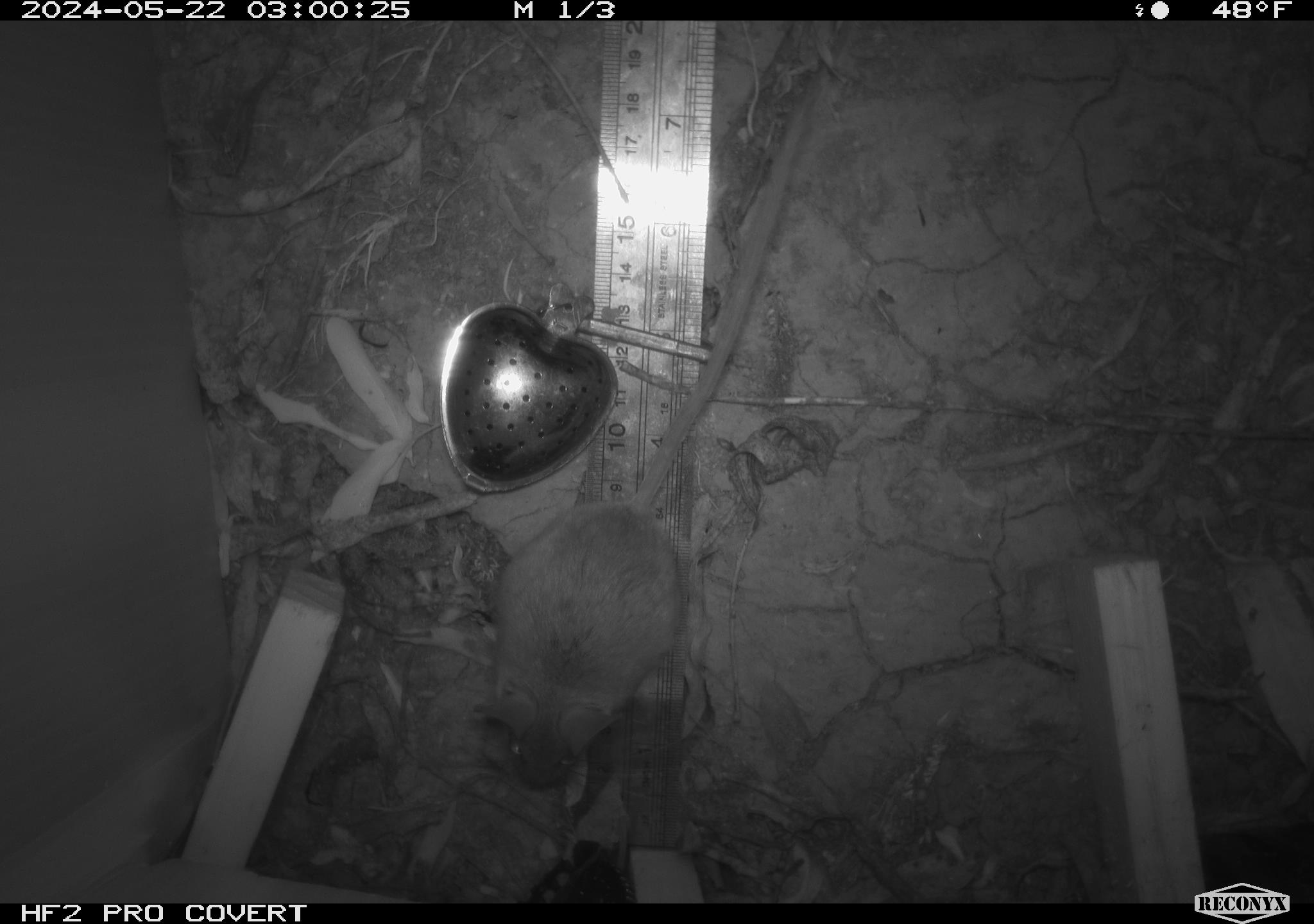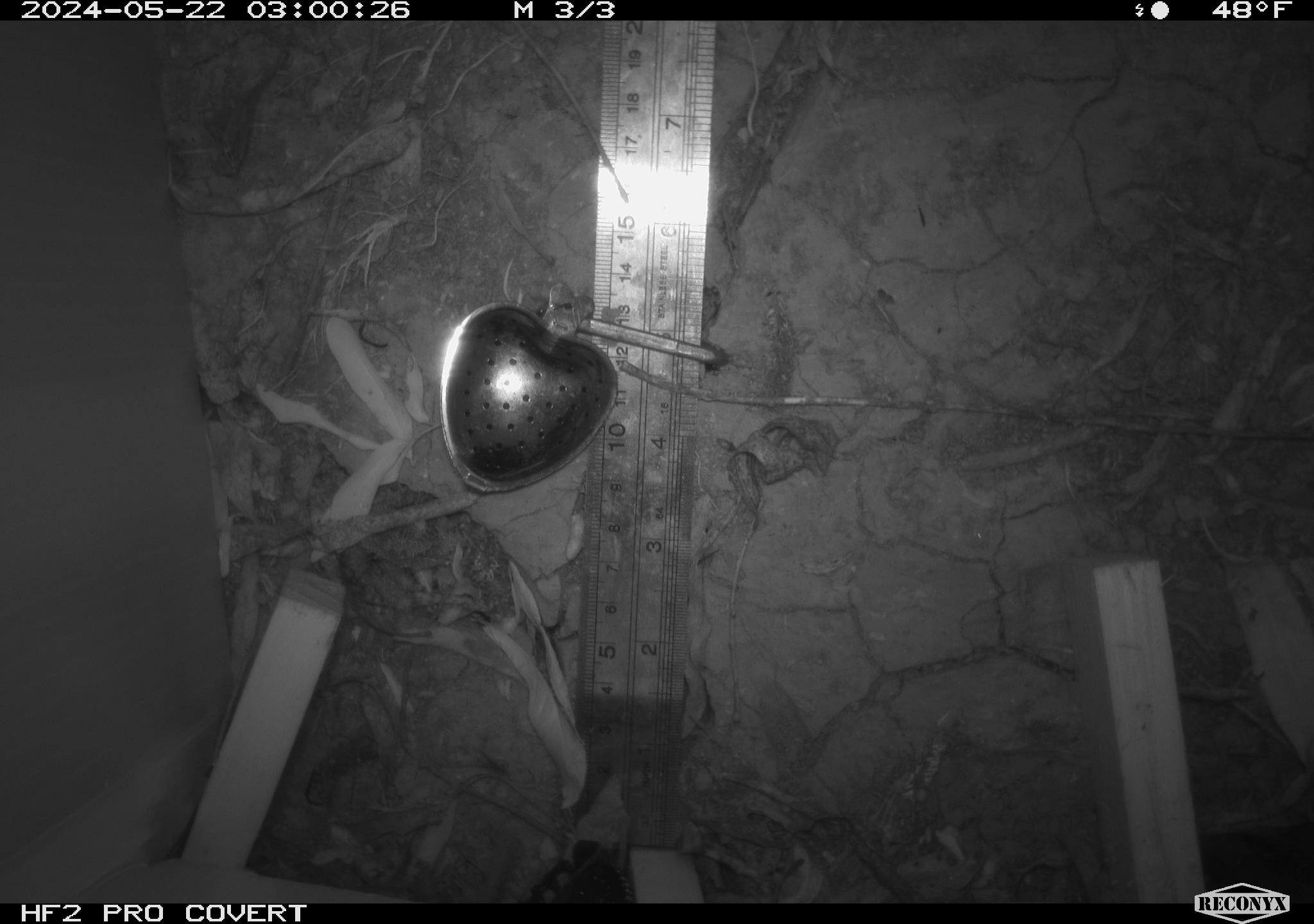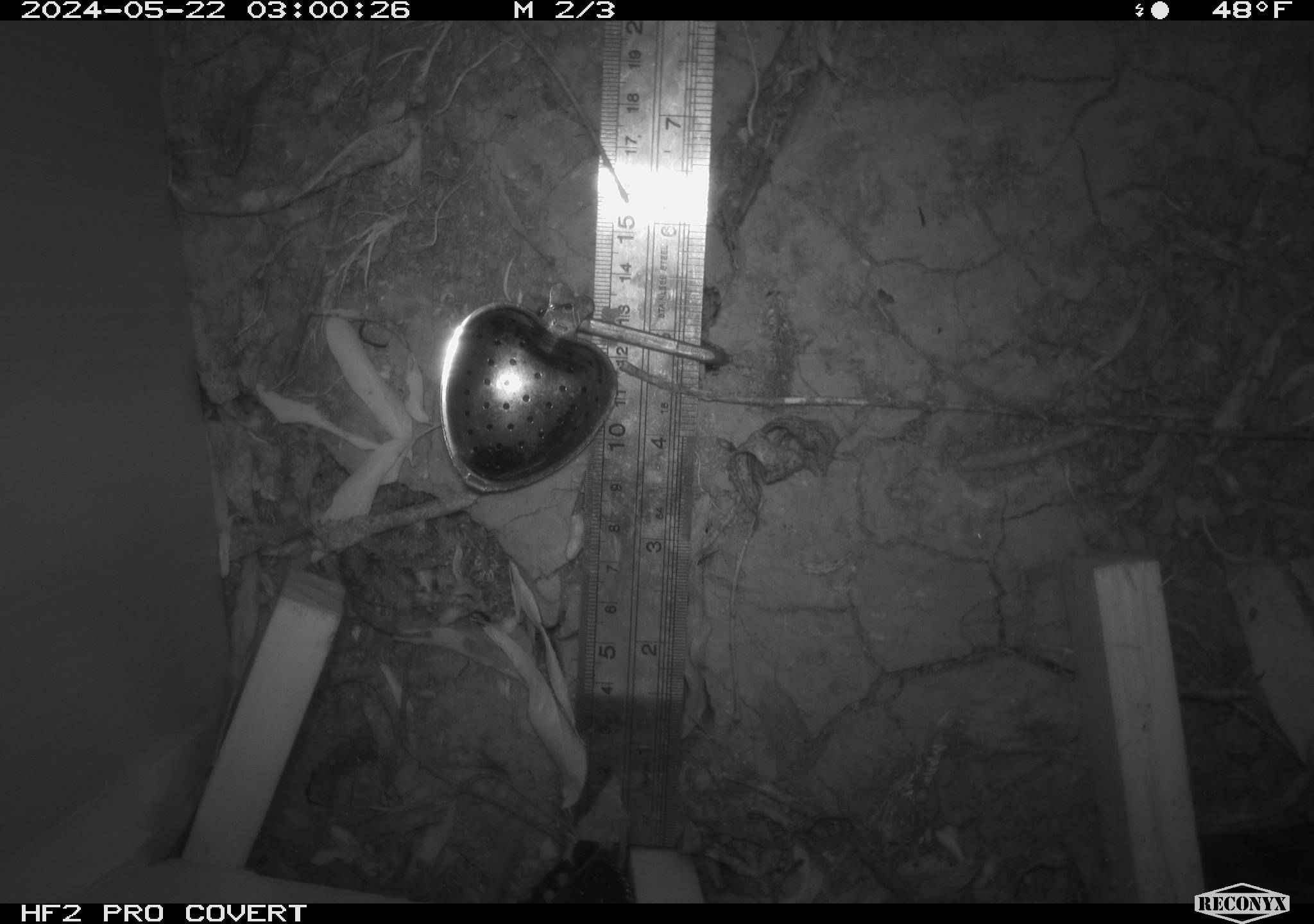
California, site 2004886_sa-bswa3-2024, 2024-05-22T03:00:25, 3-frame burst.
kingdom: Animalia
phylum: Chordata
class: Mammalia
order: Rodentia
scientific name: Rodentia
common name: mouse species